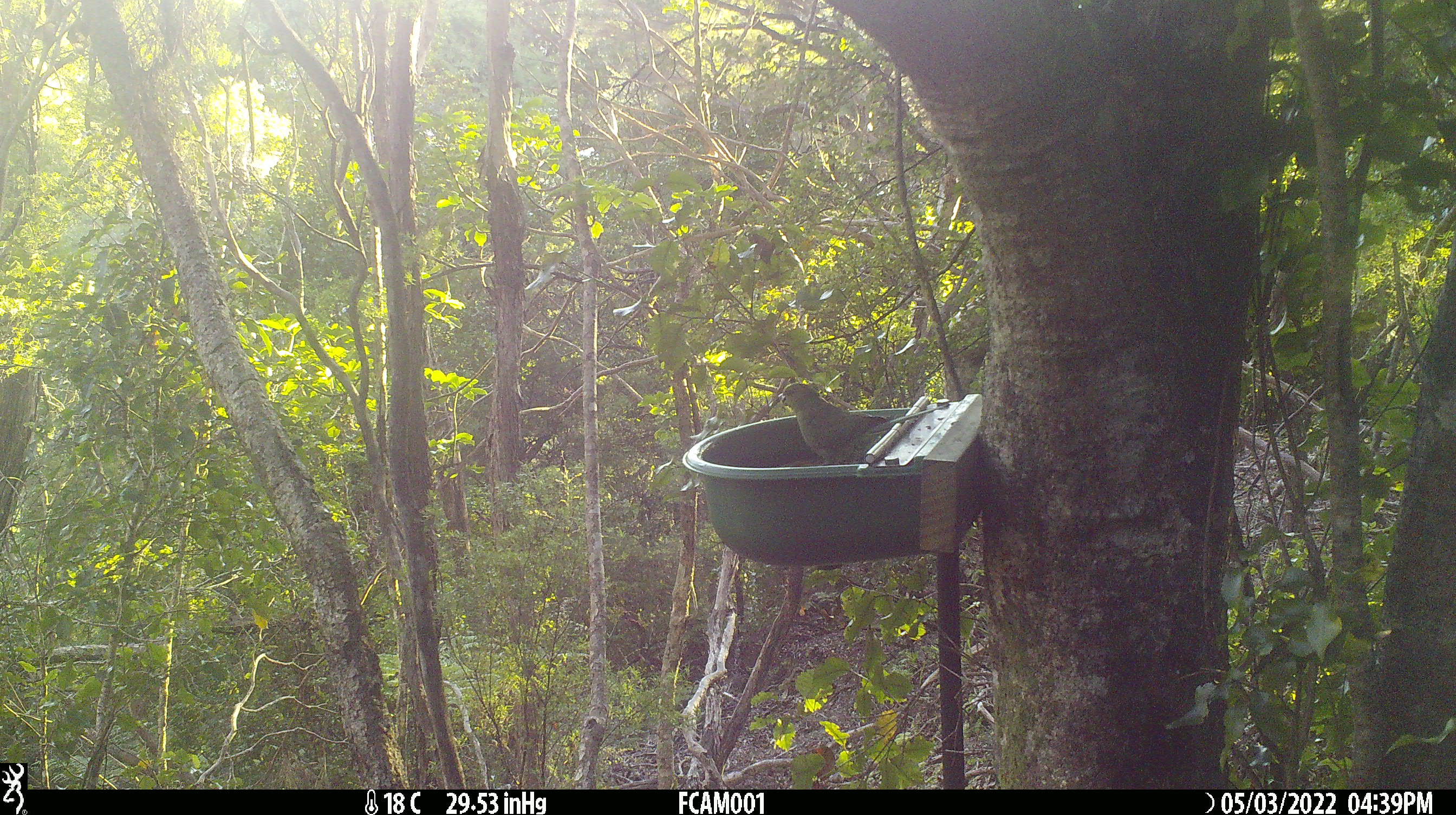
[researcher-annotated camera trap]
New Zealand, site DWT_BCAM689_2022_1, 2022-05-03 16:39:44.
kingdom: Animalia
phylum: Chordata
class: Aves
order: Psittaciformes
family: Psittaculidae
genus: Cyanoramphus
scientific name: Cyanoramphus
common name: parakeet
Parakeet (Cyanoramphus).